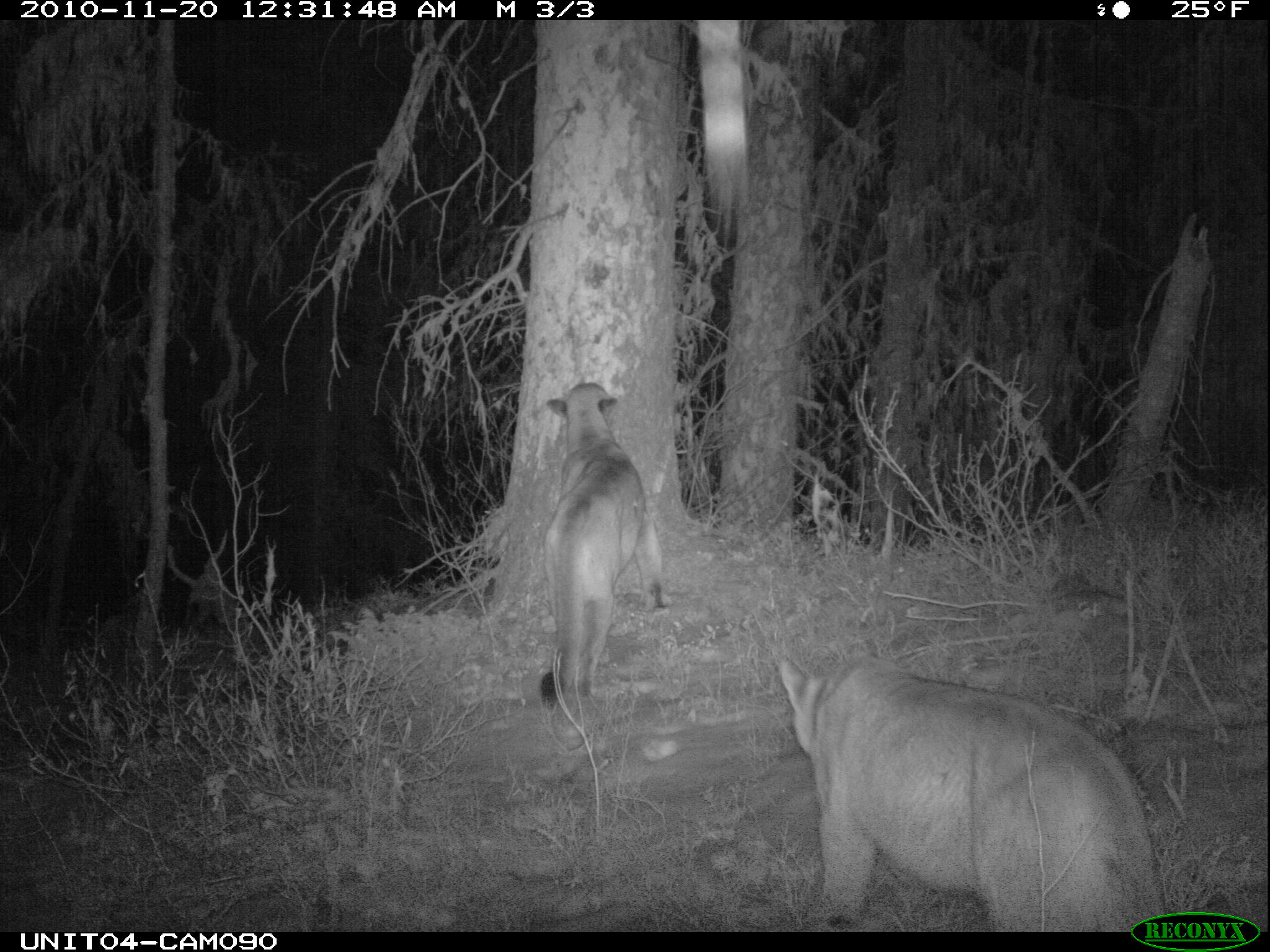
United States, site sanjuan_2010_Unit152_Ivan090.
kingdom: Animalia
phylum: Chordata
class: Mammalia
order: Carnivora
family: Felidae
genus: Puma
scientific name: Puma concolor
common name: mountain lion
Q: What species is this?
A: Puma concolor (mountain lion).